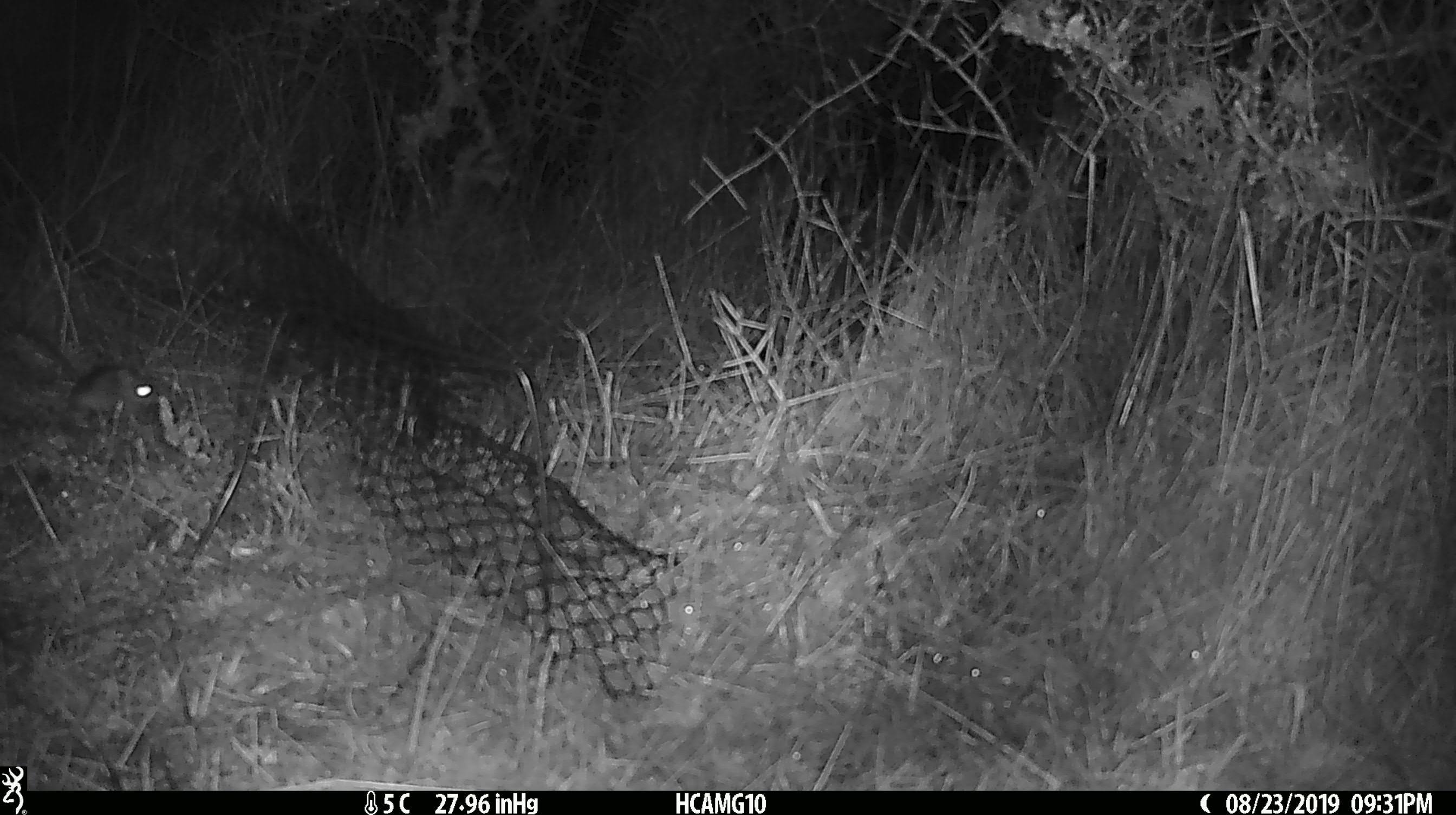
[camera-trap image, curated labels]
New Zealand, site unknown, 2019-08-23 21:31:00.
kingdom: Animalia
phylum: Chordata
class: Mammalia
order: Rodentia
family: Muridae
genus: Mus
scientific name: Mus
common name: mouse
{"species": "mouse (Mus)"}